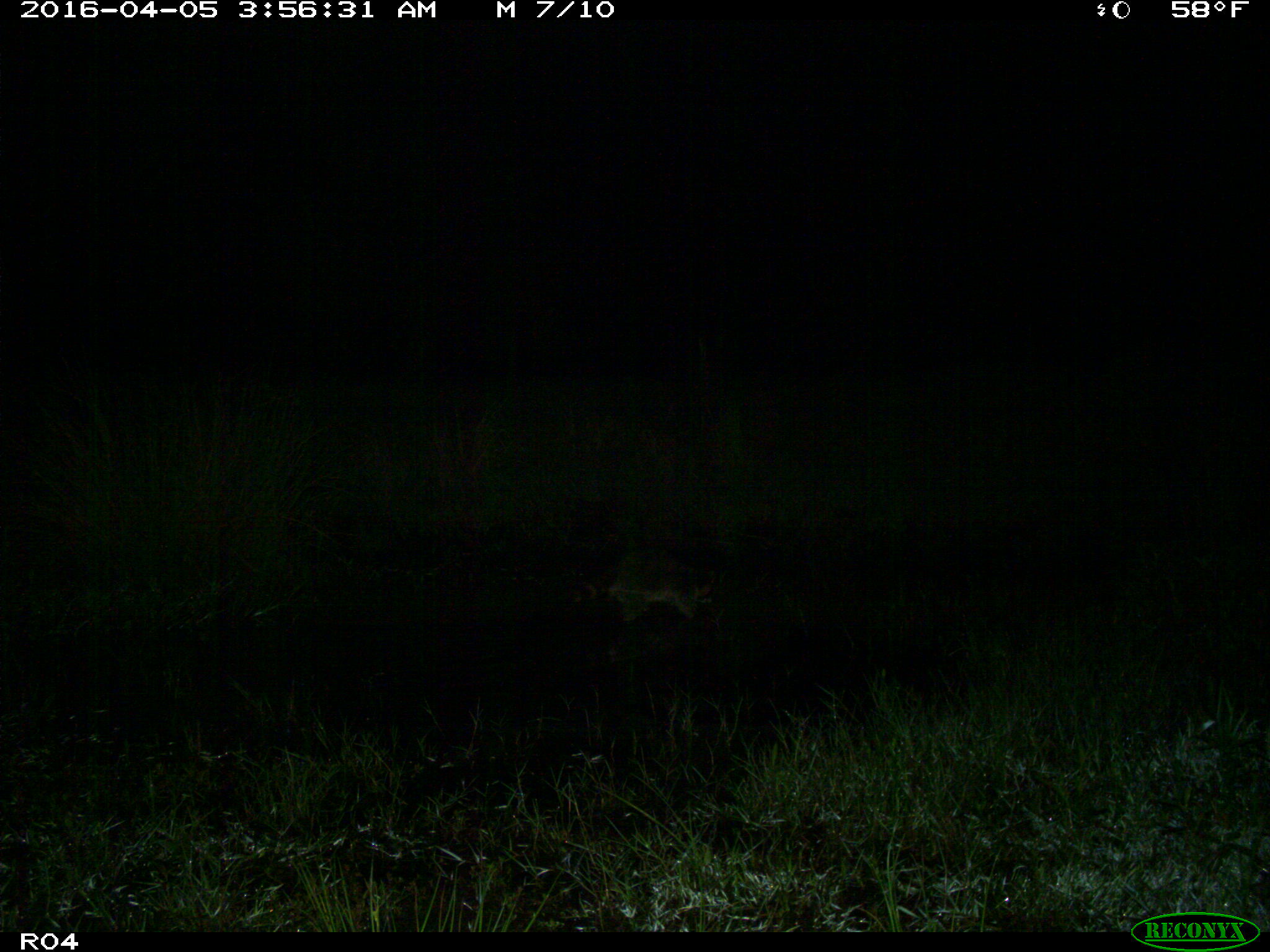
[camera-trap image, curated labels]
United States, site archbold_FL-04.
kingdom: Animalia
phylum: Chordata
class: Mammalia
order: Carnivora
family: Procyonidae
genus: Procyon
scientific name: Procyon lotor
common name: common raccoon